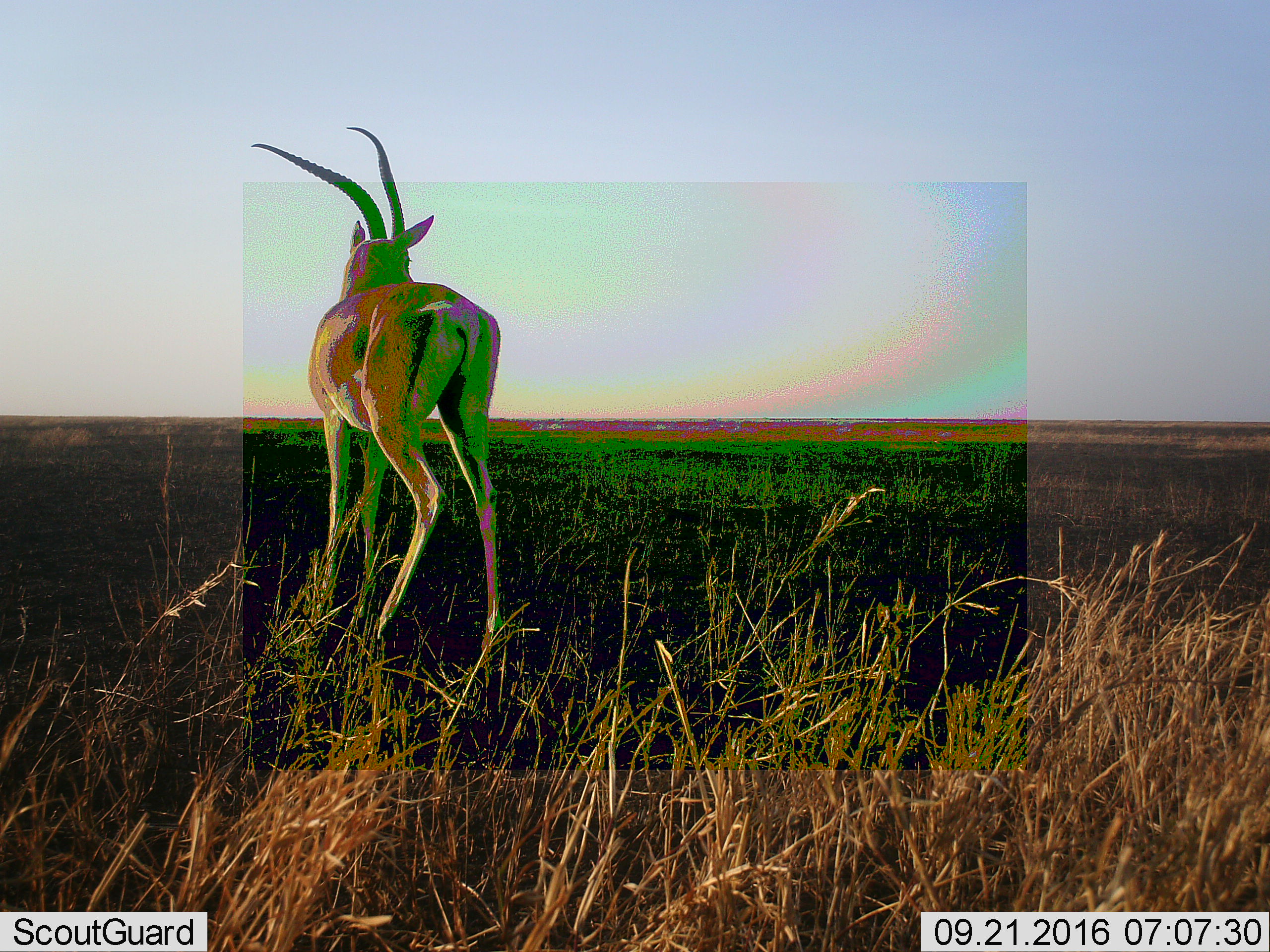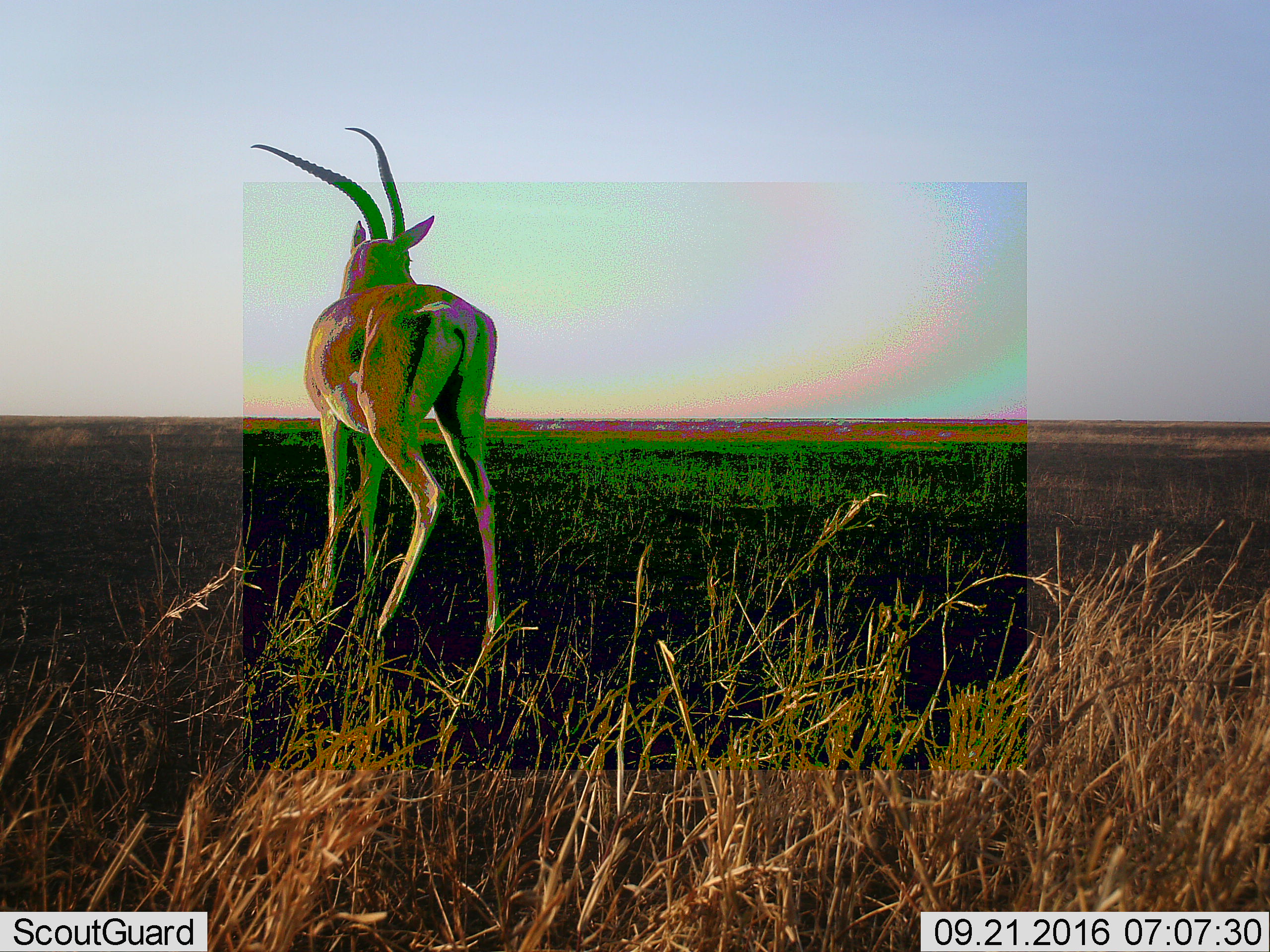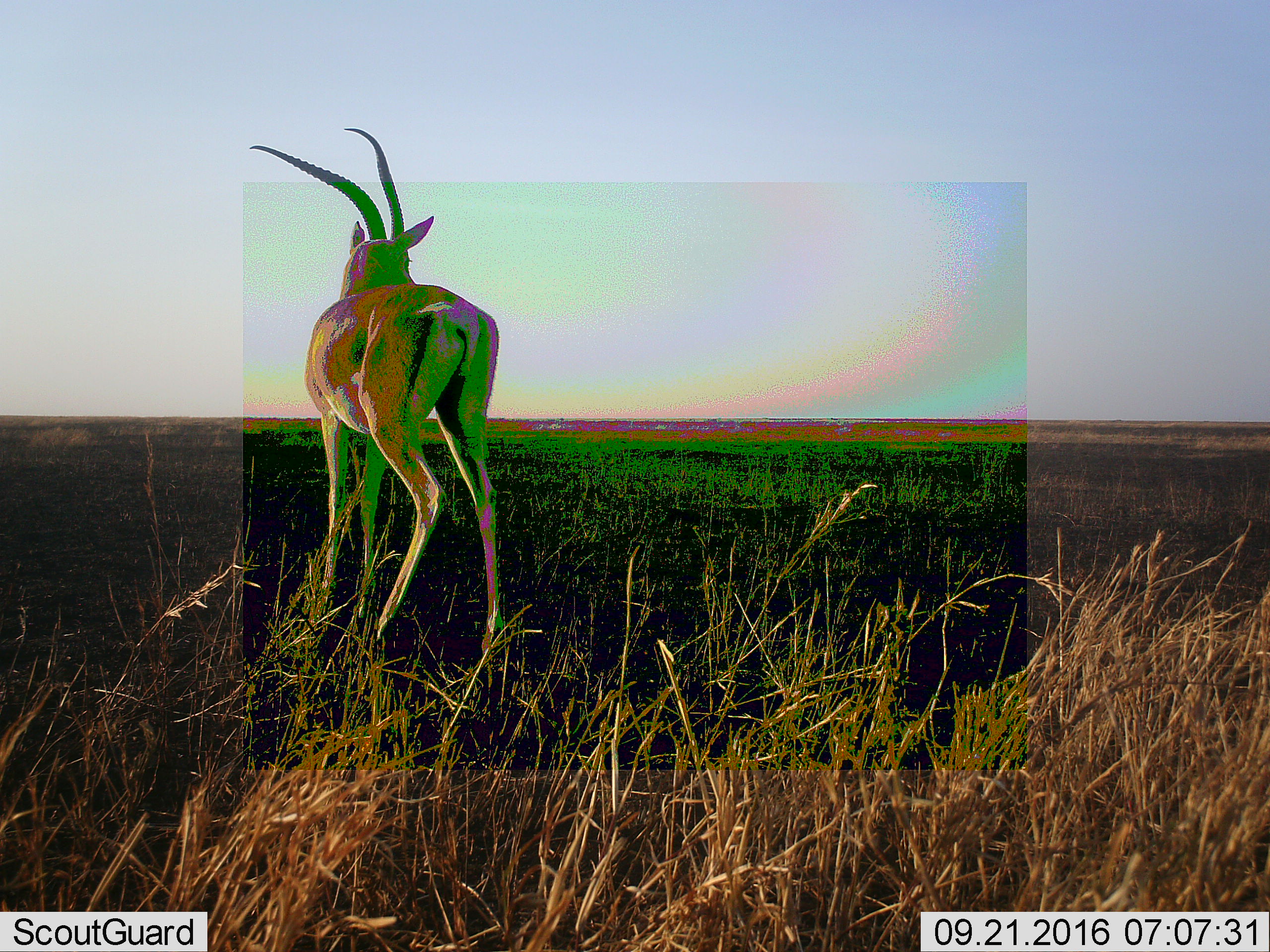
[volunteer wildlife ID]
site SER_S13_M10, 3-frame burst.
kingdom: Animalia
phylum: Chordata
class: Mammalia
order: Artiodactyla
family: Bovidae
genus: Nanger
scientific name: Nanger granti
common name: grant's gazelle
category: gazellegrants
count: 1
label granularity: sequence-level